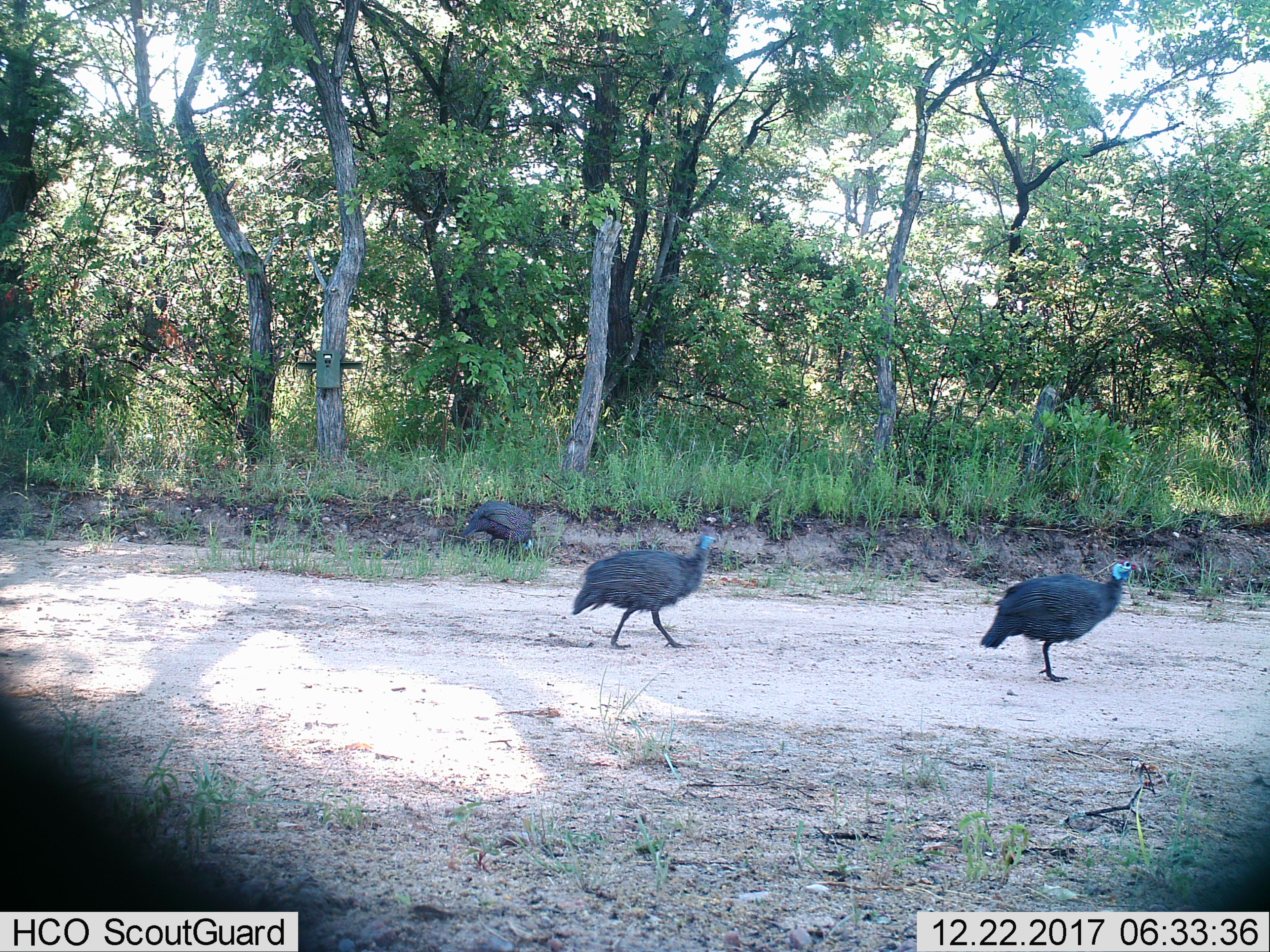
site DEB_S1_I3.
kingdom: Animalia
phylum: Chordata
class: Aves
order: Galliformes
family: Numididae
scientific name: Numididae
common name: guineafowl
Guineafowl (Numididae), count 3. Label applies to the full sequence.